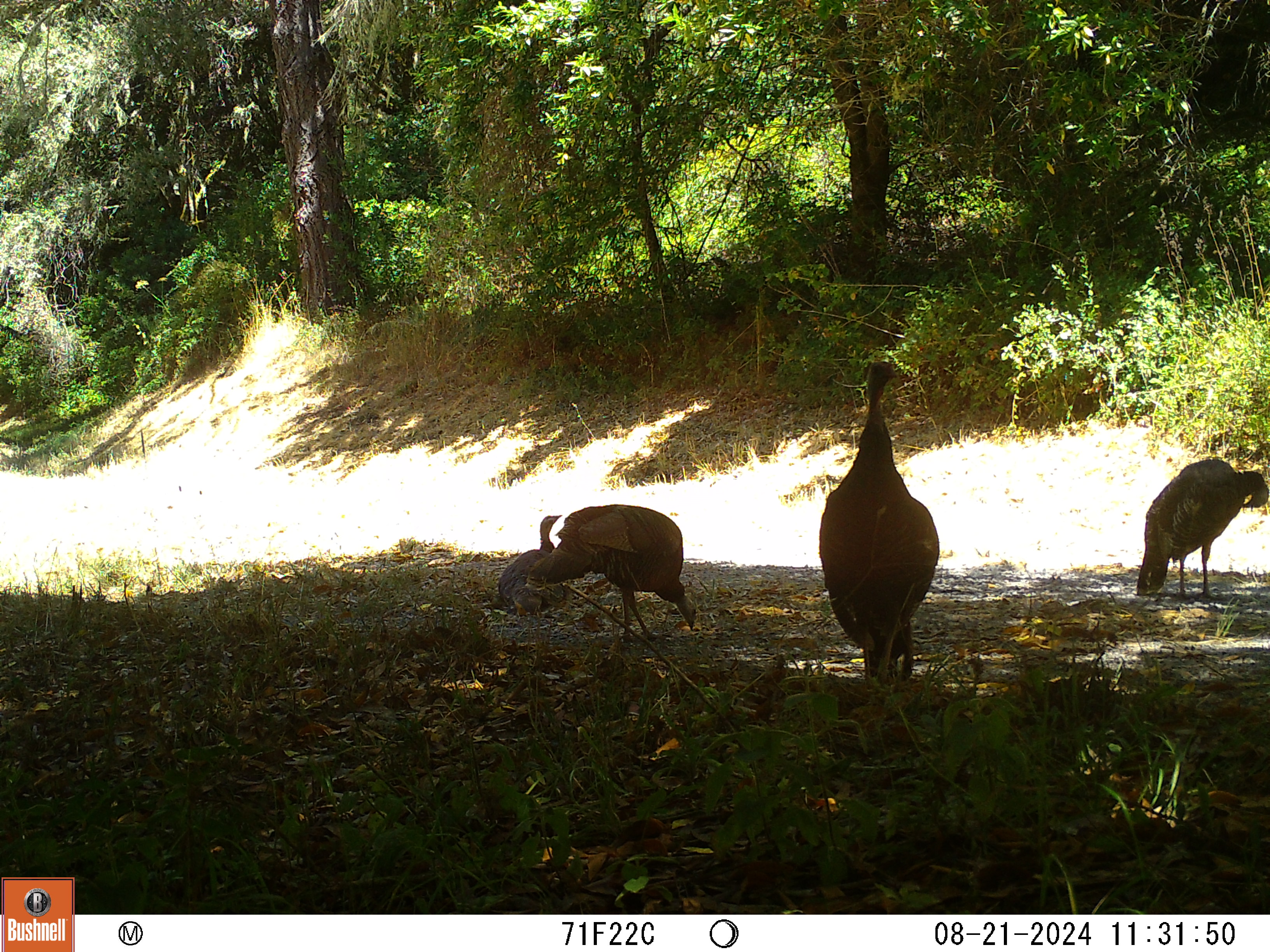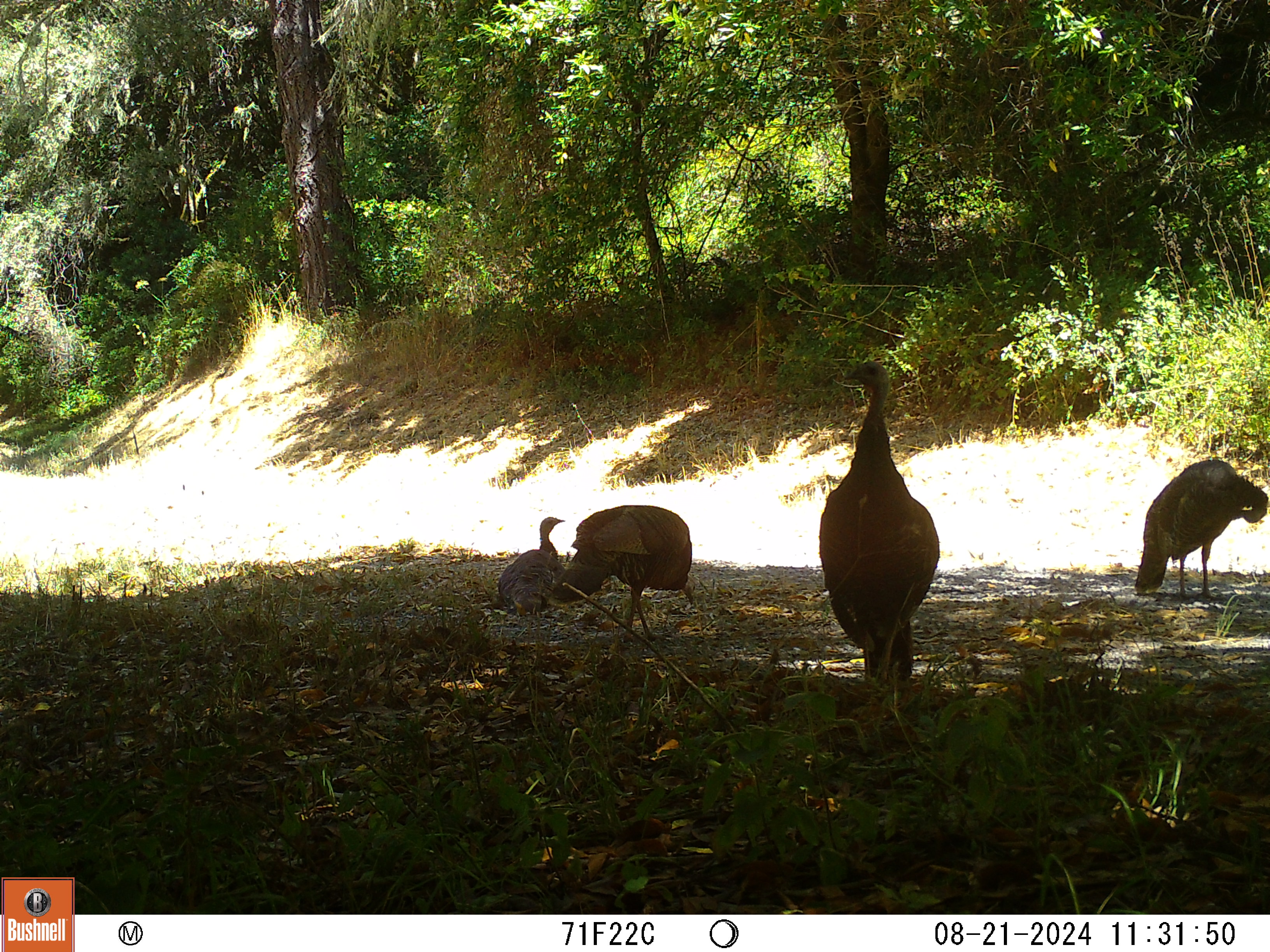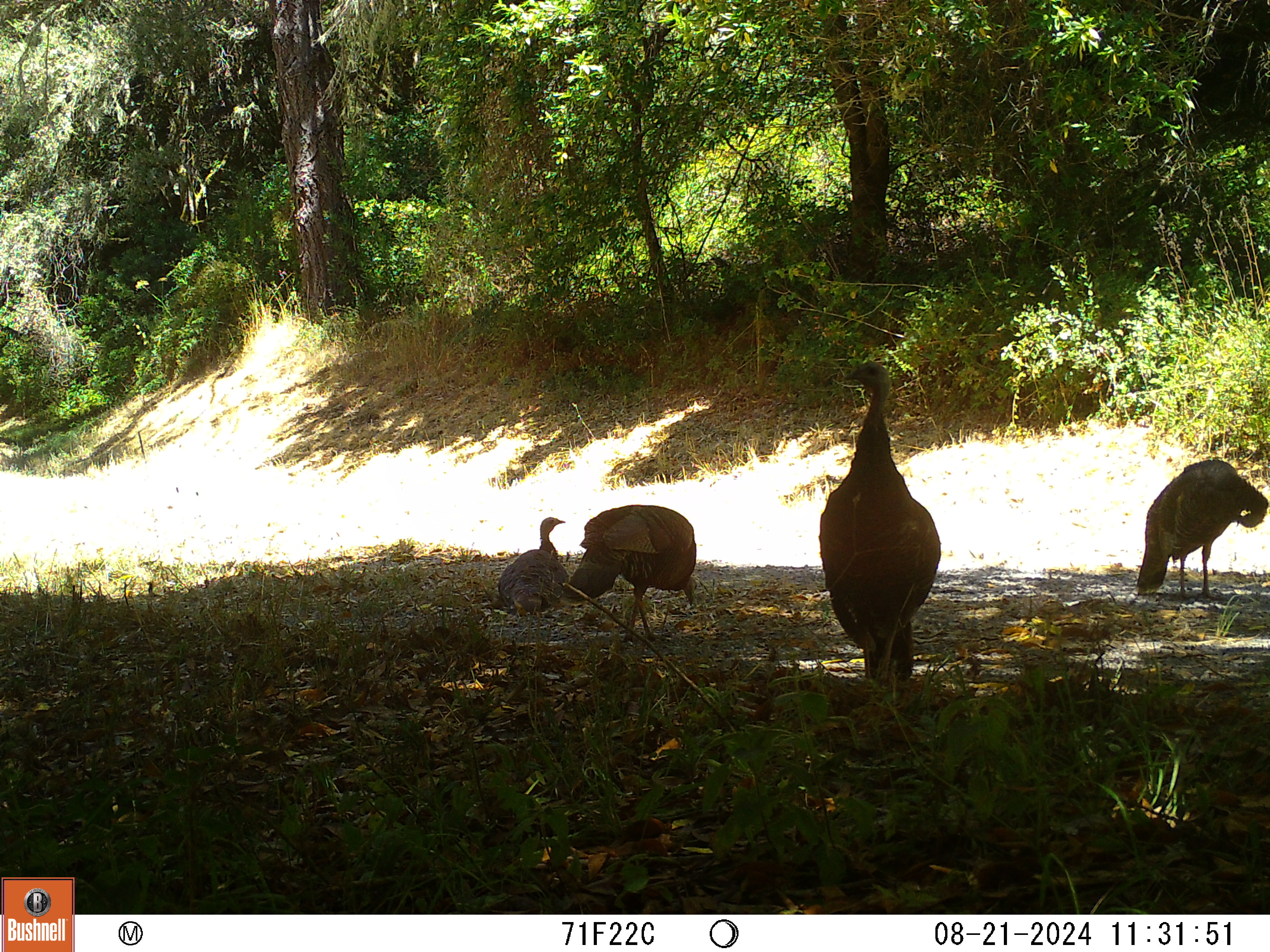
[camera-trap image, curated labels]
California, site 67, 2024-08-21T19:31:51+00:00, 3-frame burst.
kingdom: Animalia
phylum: Chordata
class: Aves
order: Galliformes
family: Phasianidae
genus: Meleagris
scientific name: Meleagris gallopavo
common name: turkey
Turkey (Meleagris gallopavo).